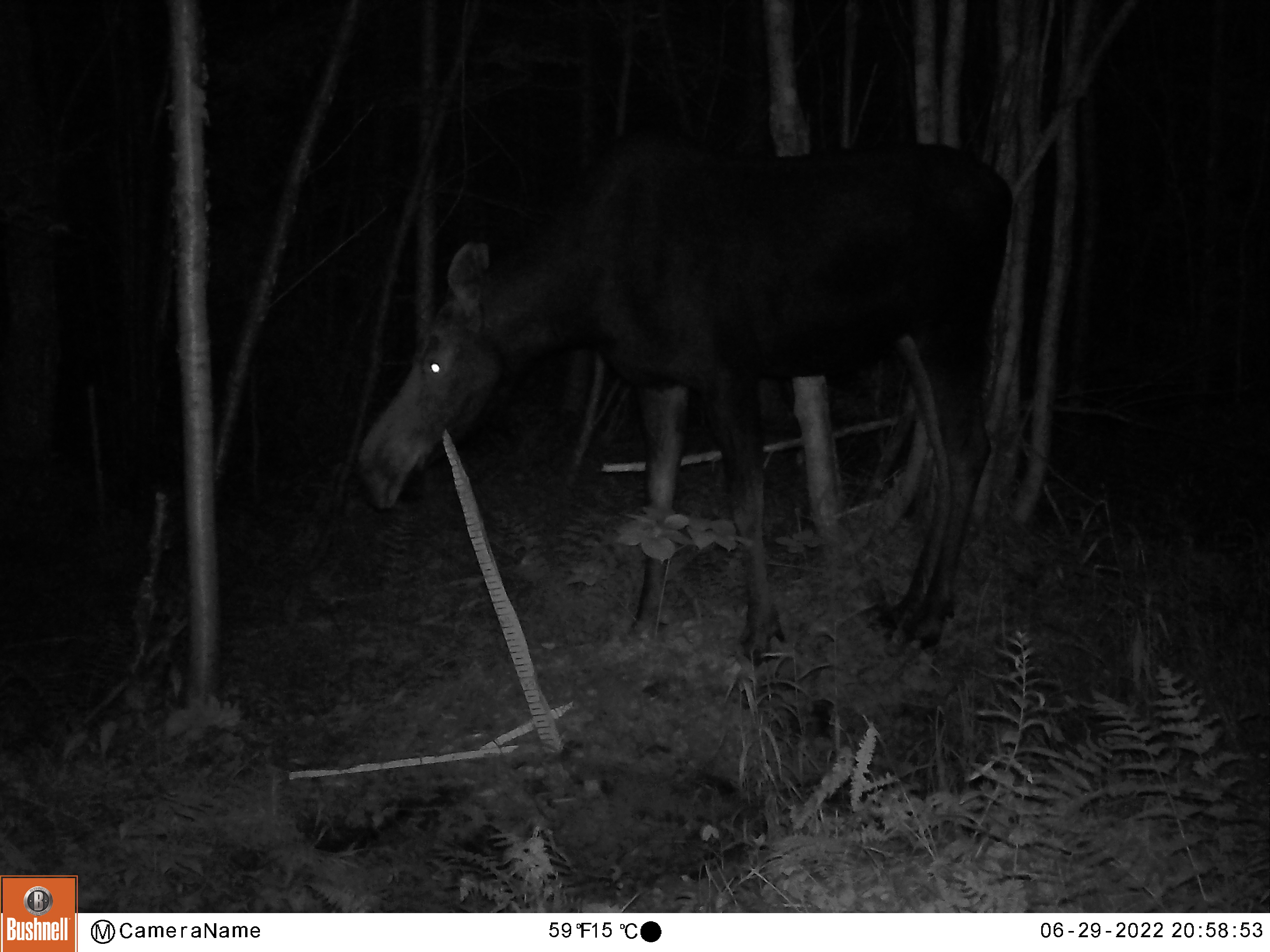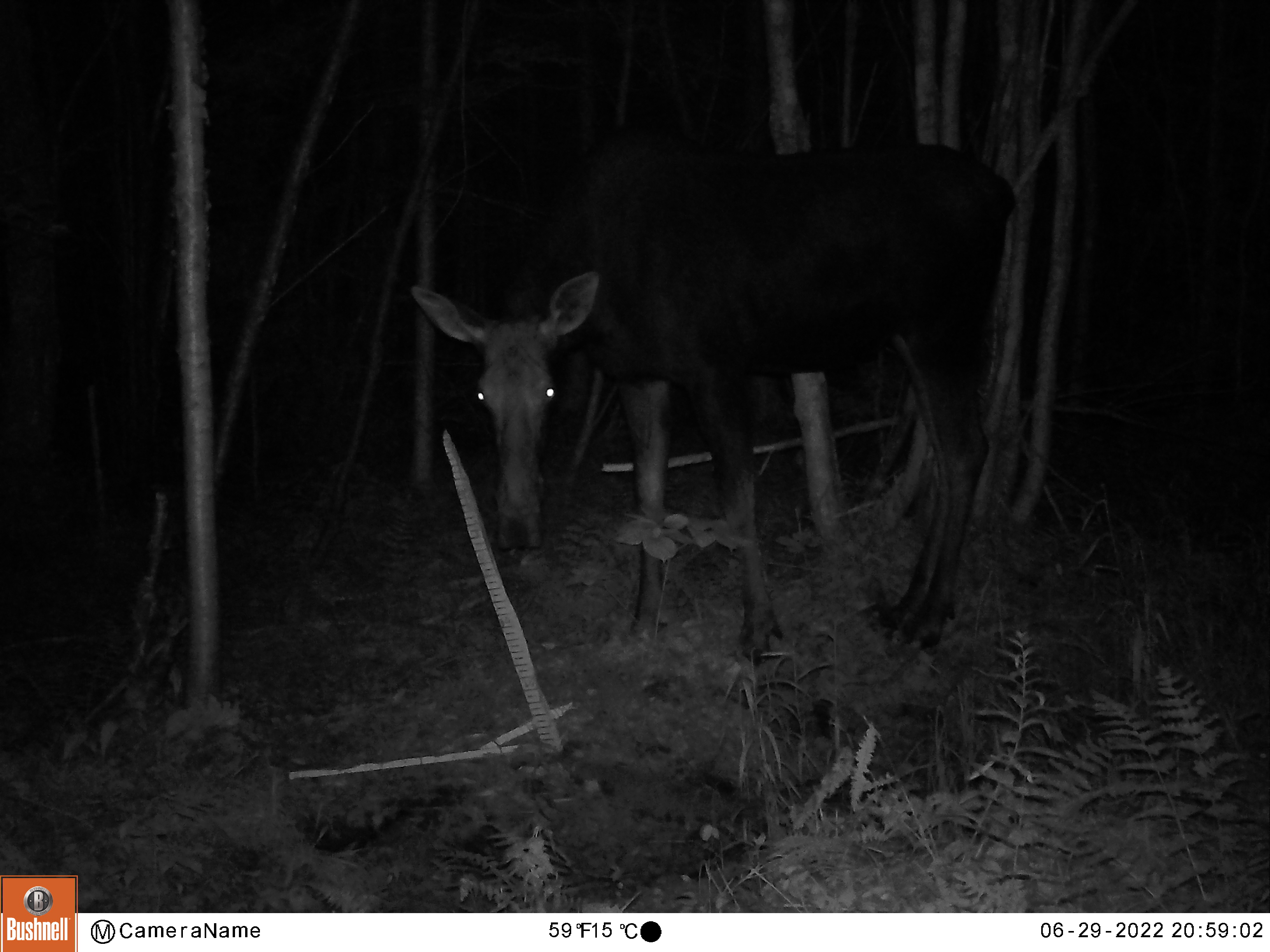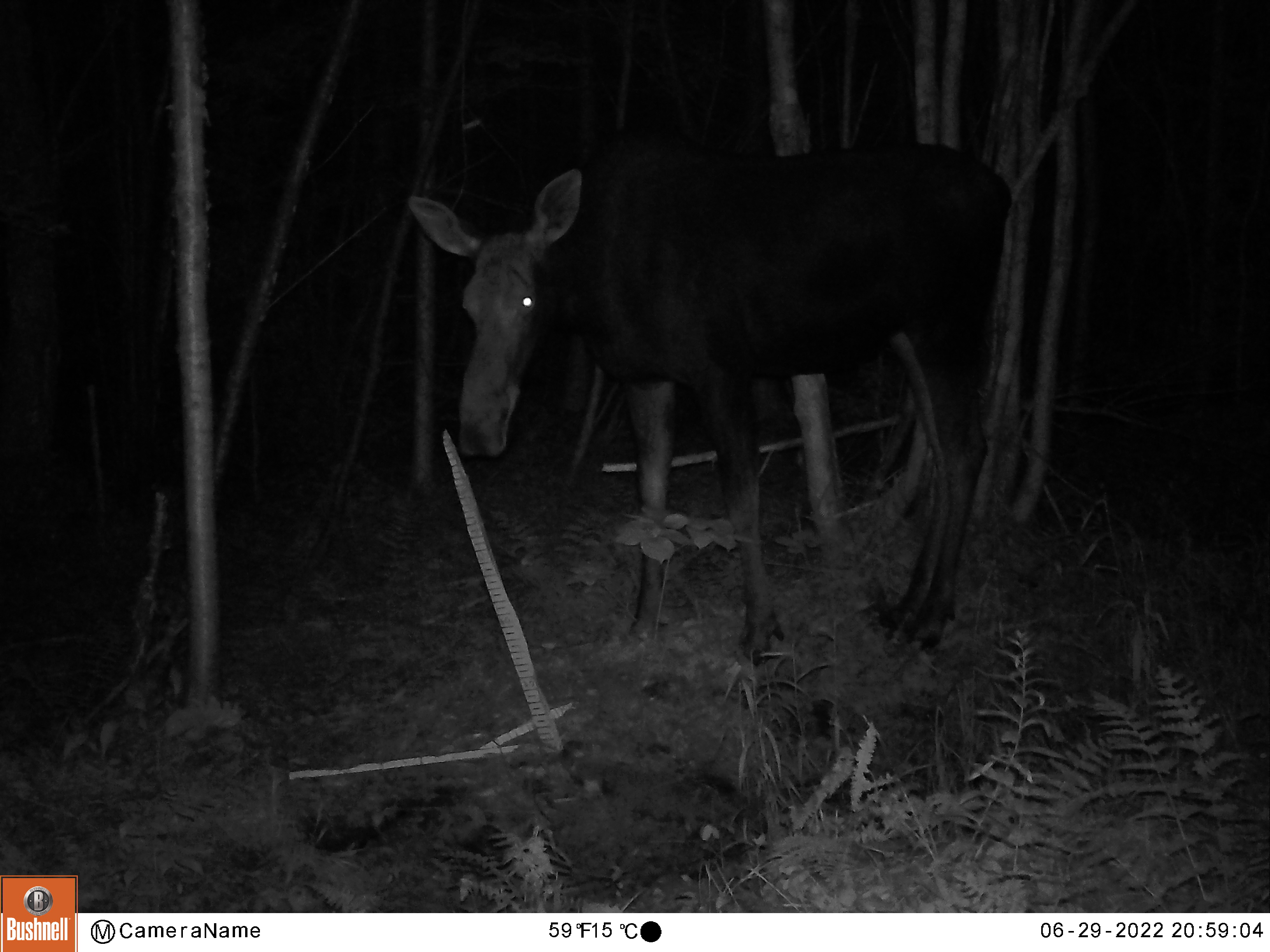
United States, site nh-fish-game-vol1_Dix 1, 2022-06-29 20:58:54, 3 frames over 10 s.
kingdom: Animalia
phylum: Chordata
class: Mammalia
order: Artiodactyla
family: Cervidae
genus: Alces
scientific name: Alces alces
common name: moose